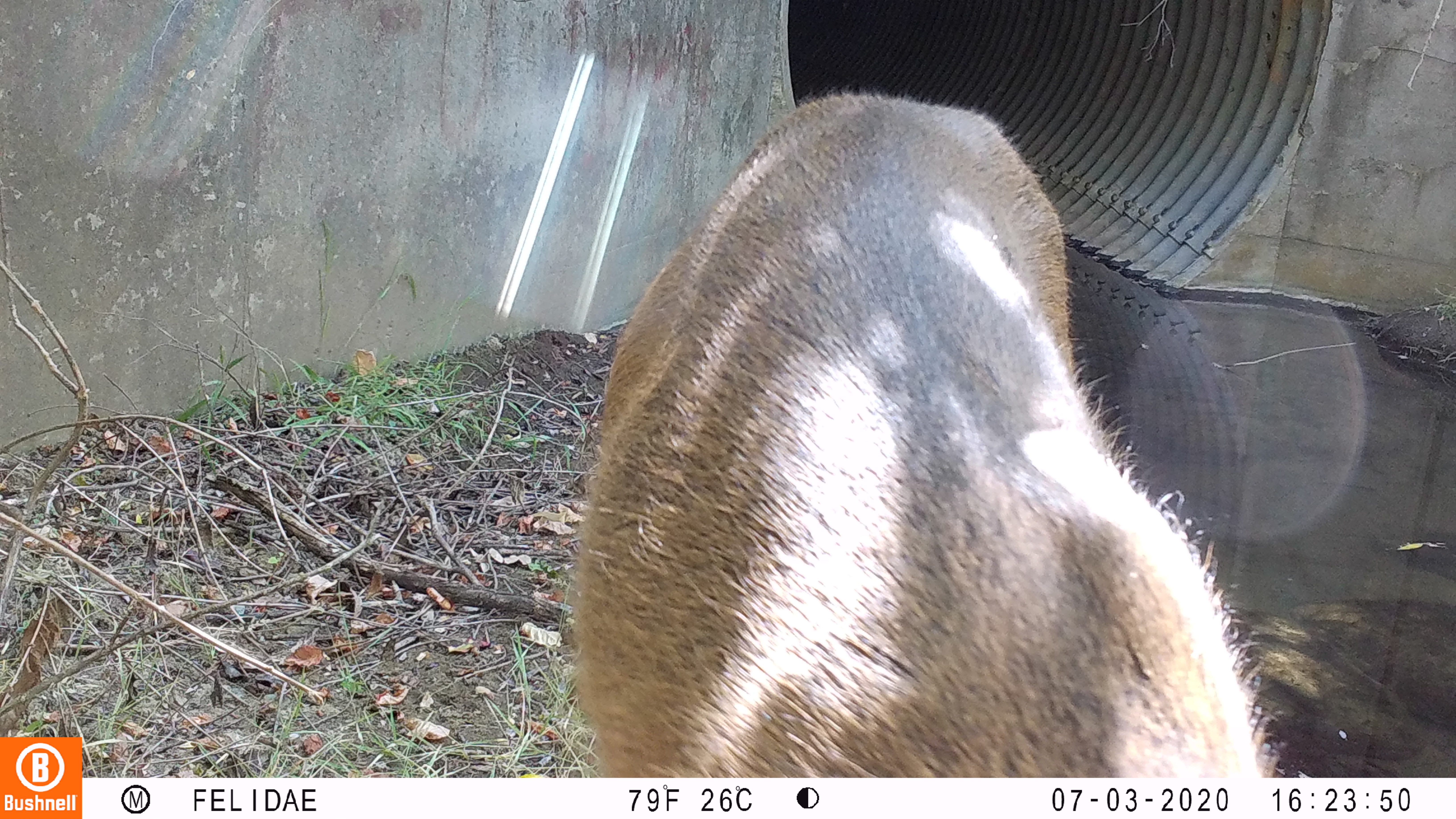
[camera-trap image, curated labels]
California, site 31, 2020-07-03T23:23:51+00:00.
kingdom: Animalia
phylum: Chordata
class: Mammalia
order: Artiodactyla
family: Cervidae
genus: Odocoileus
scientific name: Odocoileus hemionus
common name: mule deer